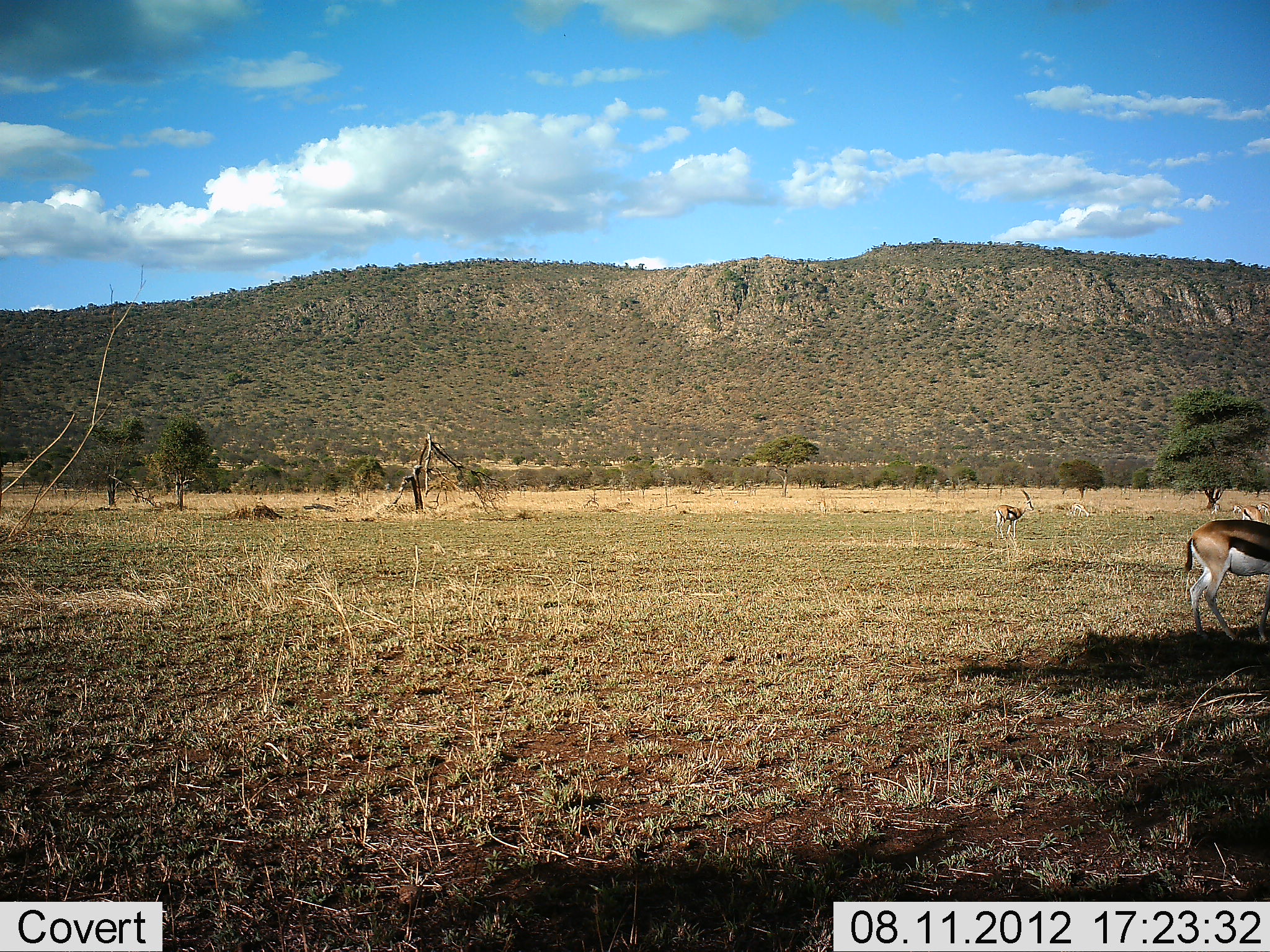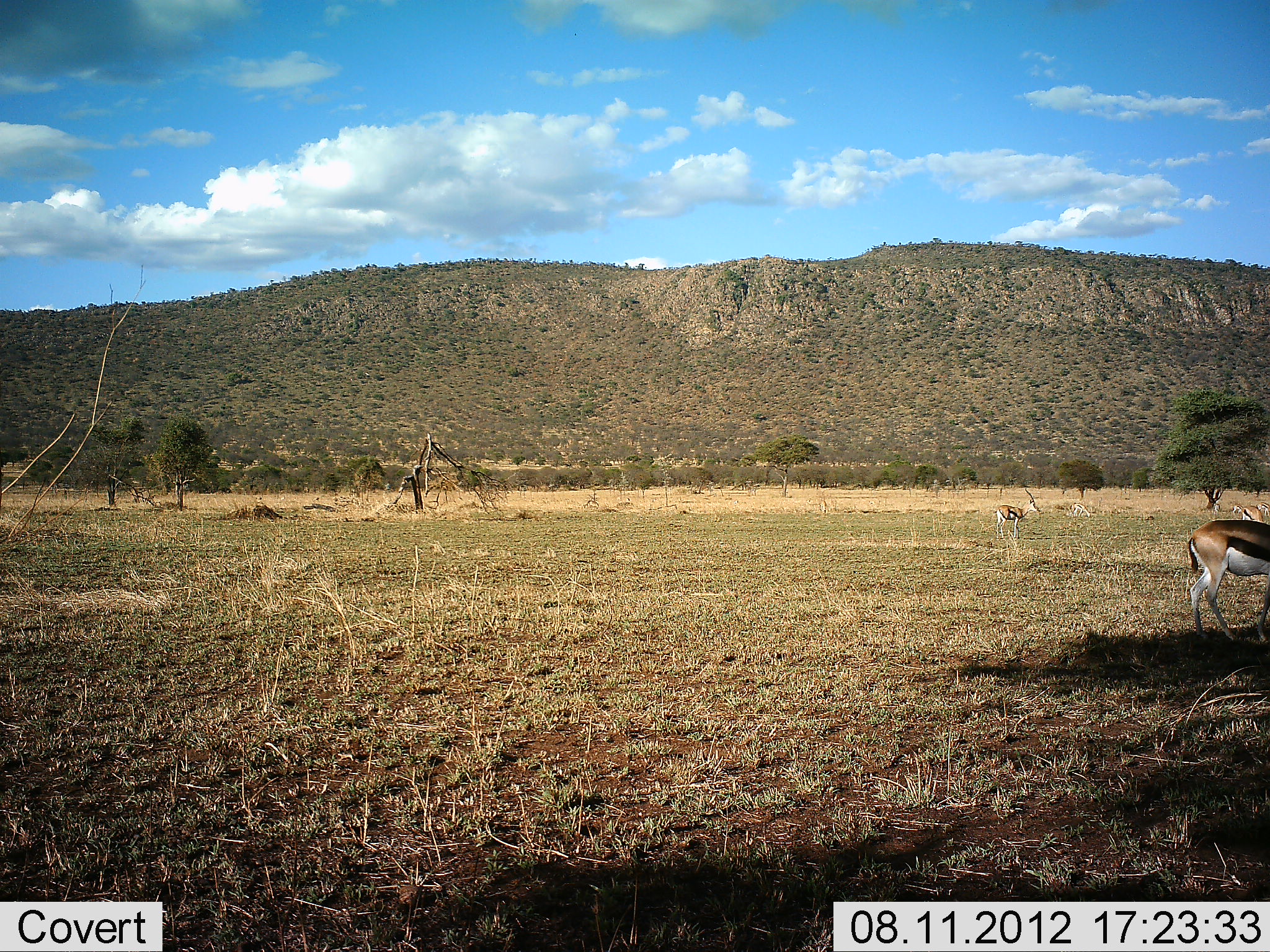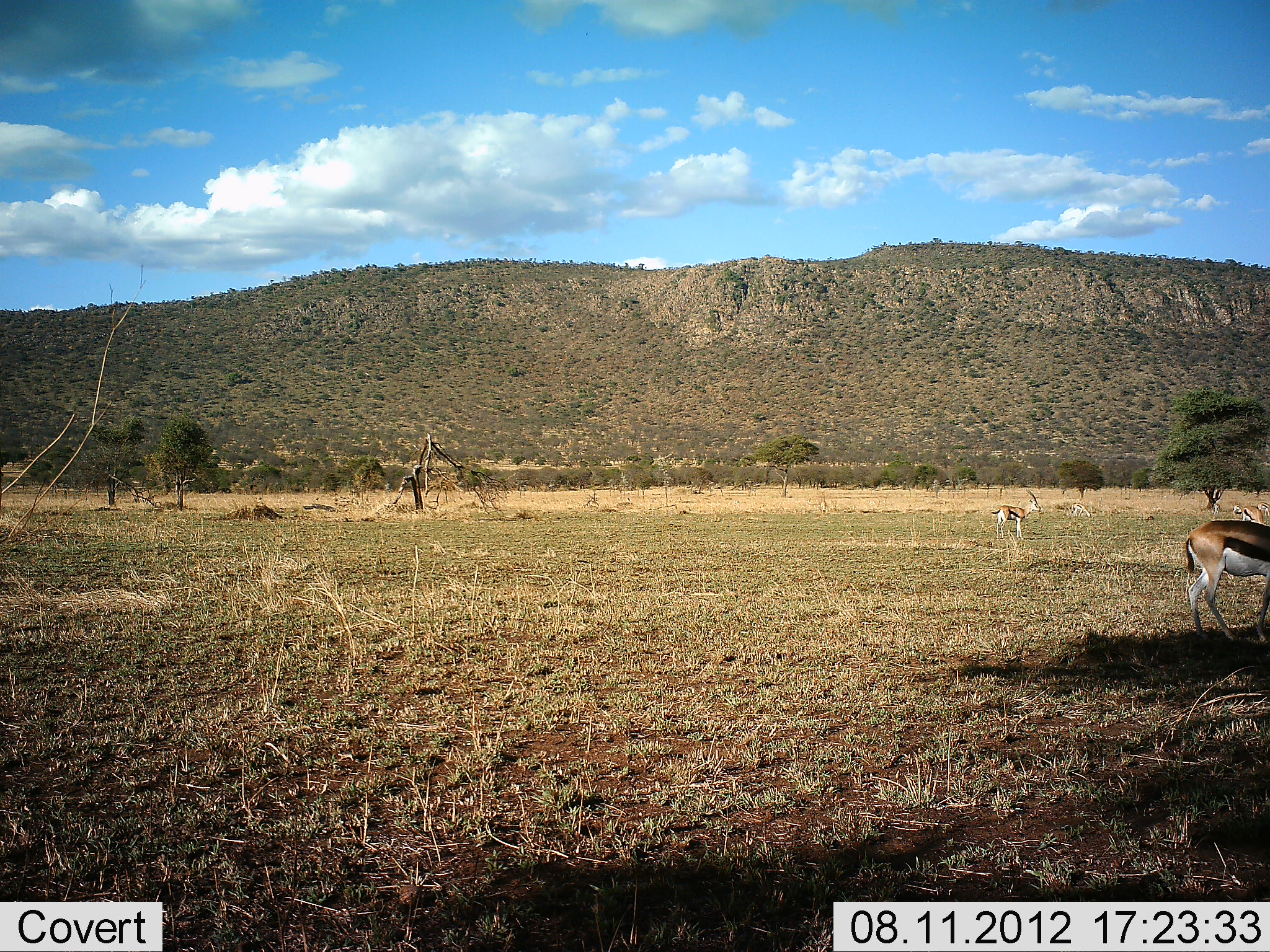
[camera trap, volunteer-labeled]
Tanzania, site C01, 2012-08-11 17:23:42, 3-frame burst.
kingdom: Animalia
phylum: Chordata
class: Mammalia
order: Artiodactyla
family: Bovidae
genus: Eudorcas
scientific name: Eudorcas thomsonii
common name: thomson's gazelle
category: gazellethomsons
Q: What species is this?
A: Gazellethomsons (thomson's gazelle) (Eudorcas thomsonii).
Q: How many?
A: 4.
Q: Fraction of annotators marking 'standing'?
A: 80%.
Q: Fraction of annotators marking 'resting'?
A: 0%.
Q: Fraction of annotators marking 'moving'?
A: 0%.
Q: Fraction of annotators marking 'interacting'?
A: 0%.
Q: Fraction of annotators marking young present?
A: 0%.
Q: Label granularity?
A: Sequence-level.